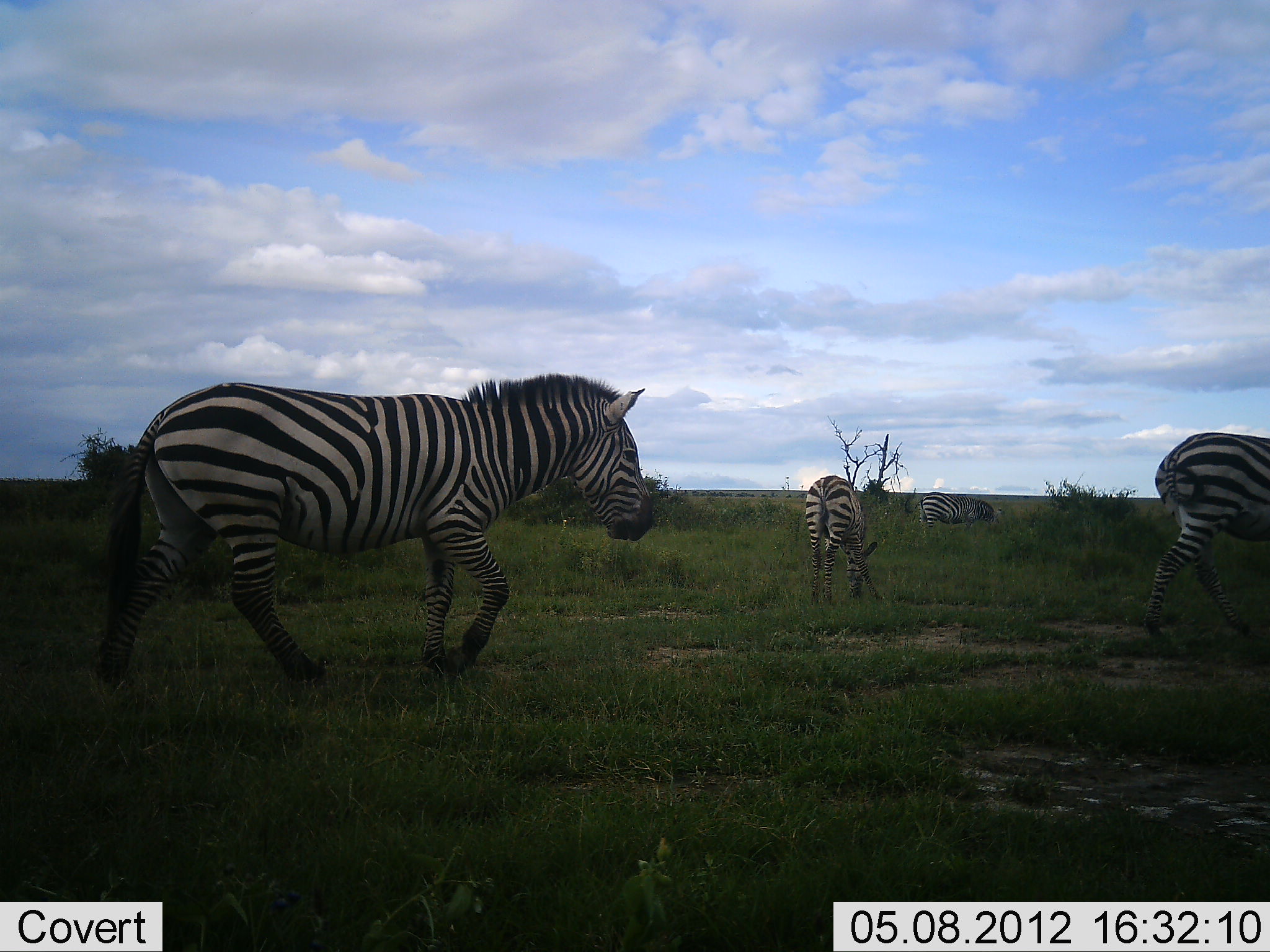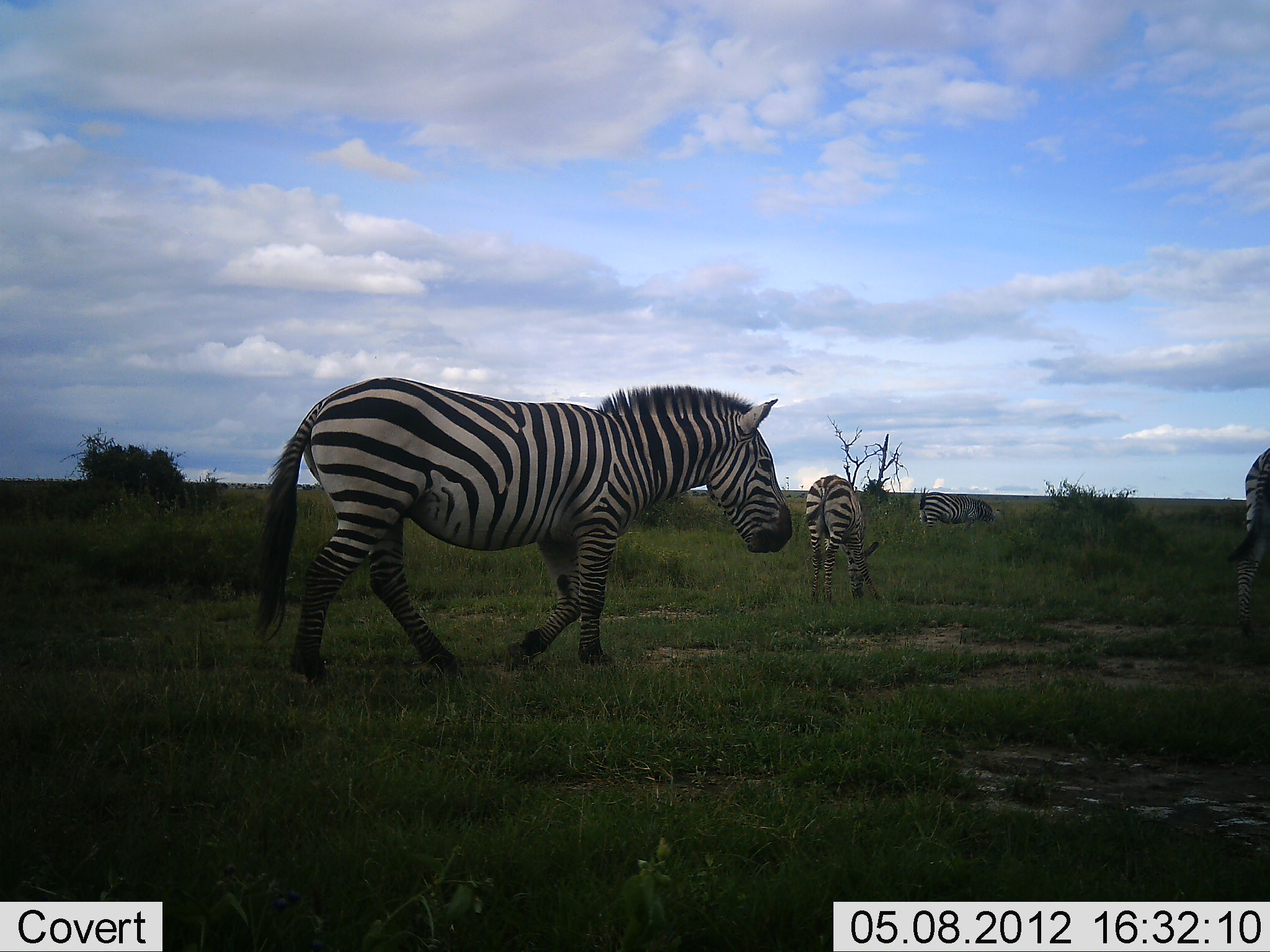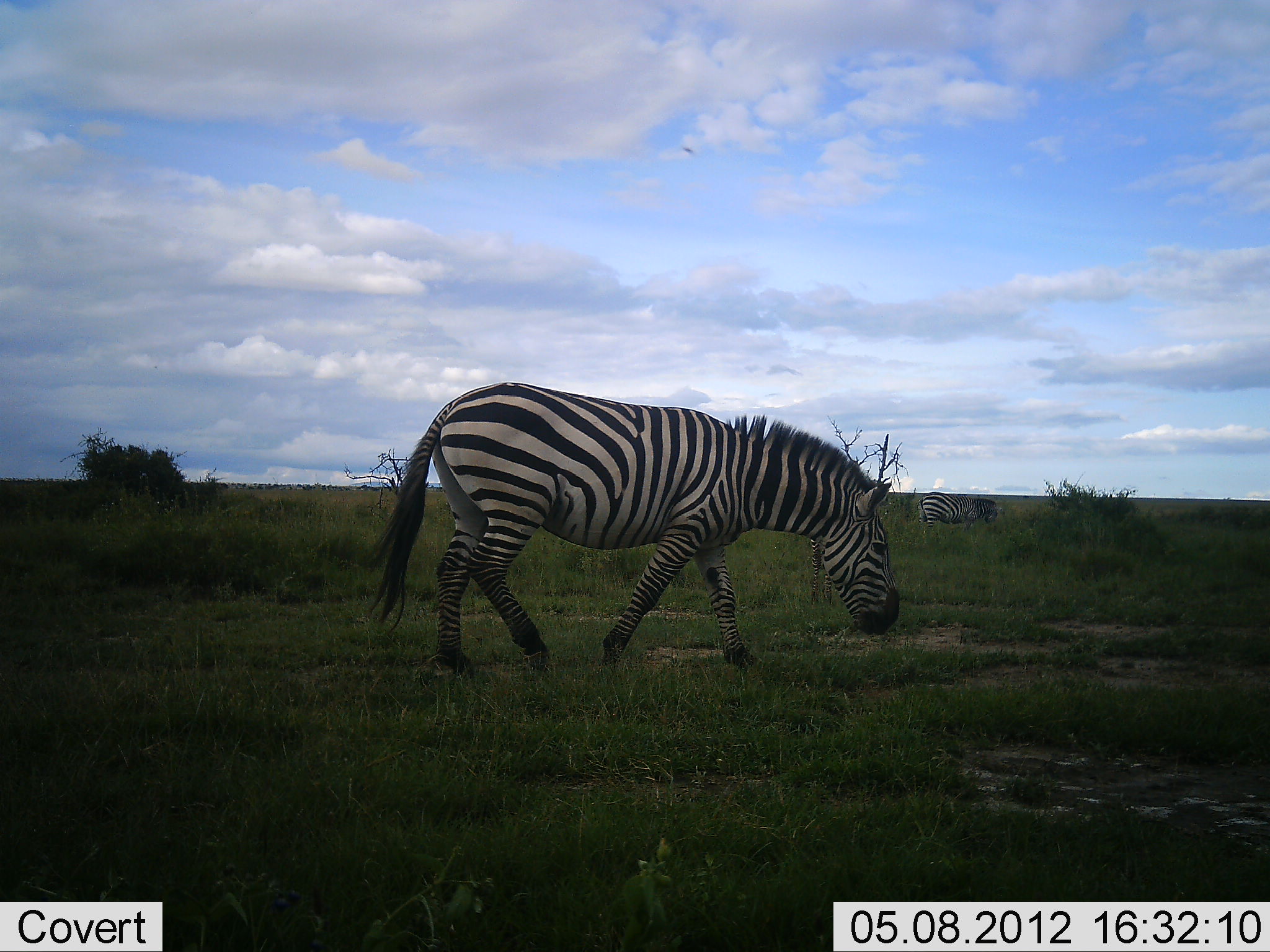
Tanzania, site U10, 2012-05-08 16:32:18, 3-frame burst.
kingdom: Animalia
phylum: Chordata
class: Mammalia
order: Perissodactyla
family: Equidae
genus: Equus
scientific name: Equus quagga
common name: plains zebra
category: zebra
Zebra (plains zebra) (Equus quagga), count 4. Behavior (volunteer vote fractions): standing 50%, resting 10%, moving 90%, interacting 0%. Young present (vote fraction): 10%. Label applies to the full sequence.